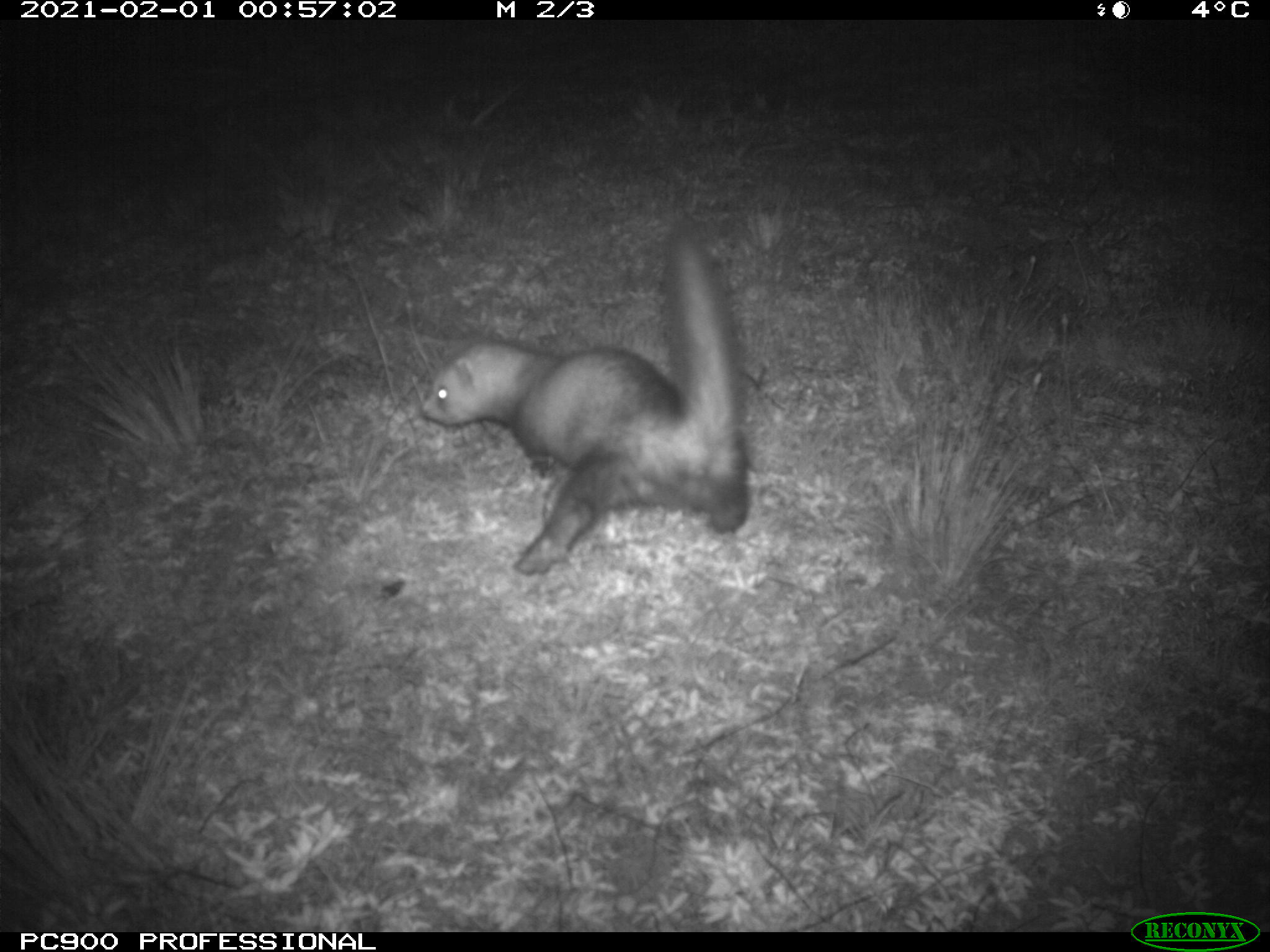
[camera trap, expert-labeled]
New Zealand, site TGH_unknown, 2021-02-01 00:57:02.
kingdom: Animalia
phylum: Chordata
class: Mammalia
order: Carnivora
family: Mustelidae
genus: Mustela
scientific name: Mustela furo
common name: ferret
Ferret (Mustela furo).